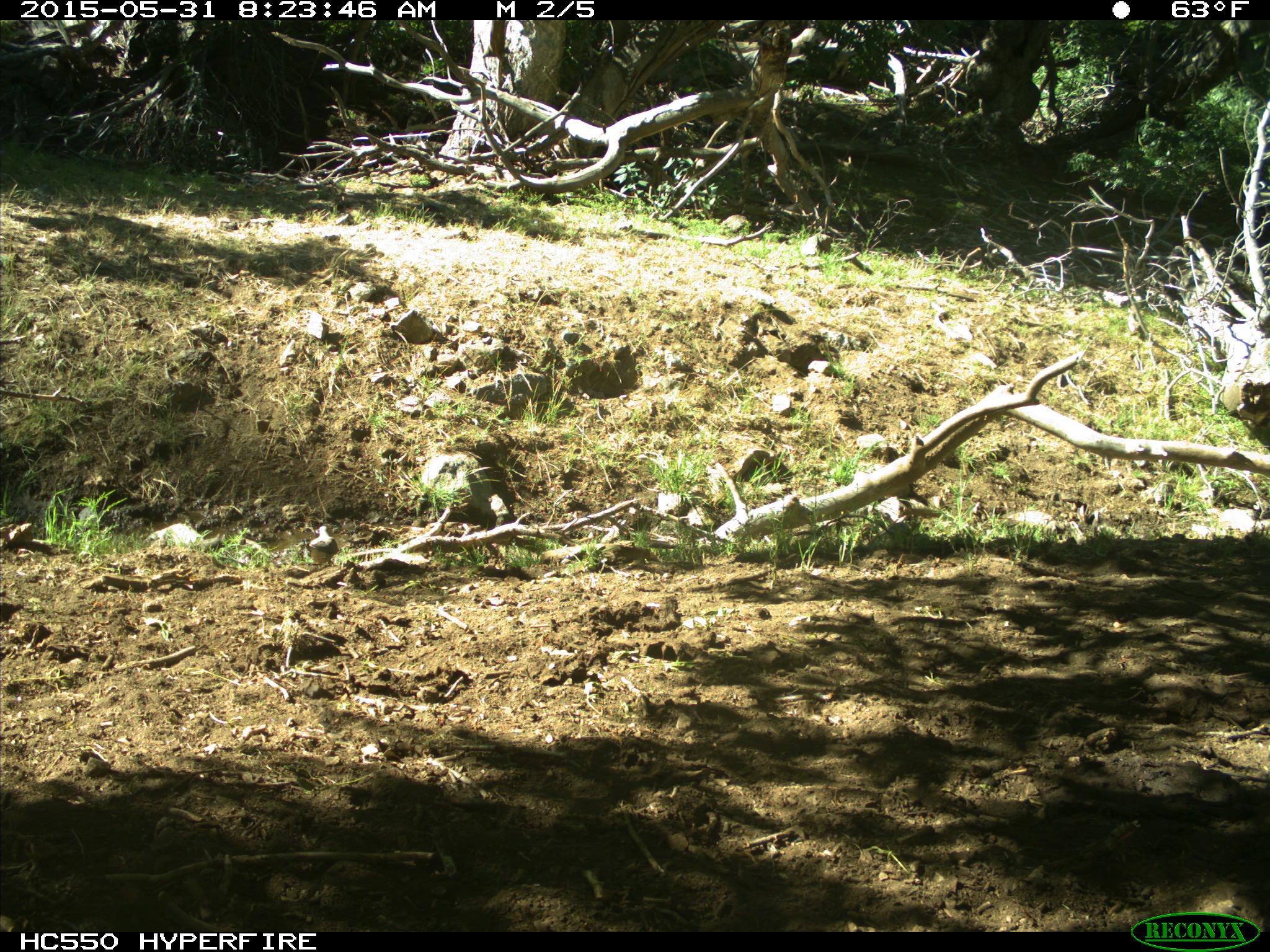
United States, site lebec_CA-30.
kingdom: Animalia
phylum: Chordata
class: Aves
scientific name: Aves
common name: birds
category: unidentified bird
Unidentified bird (birds) (Aves).